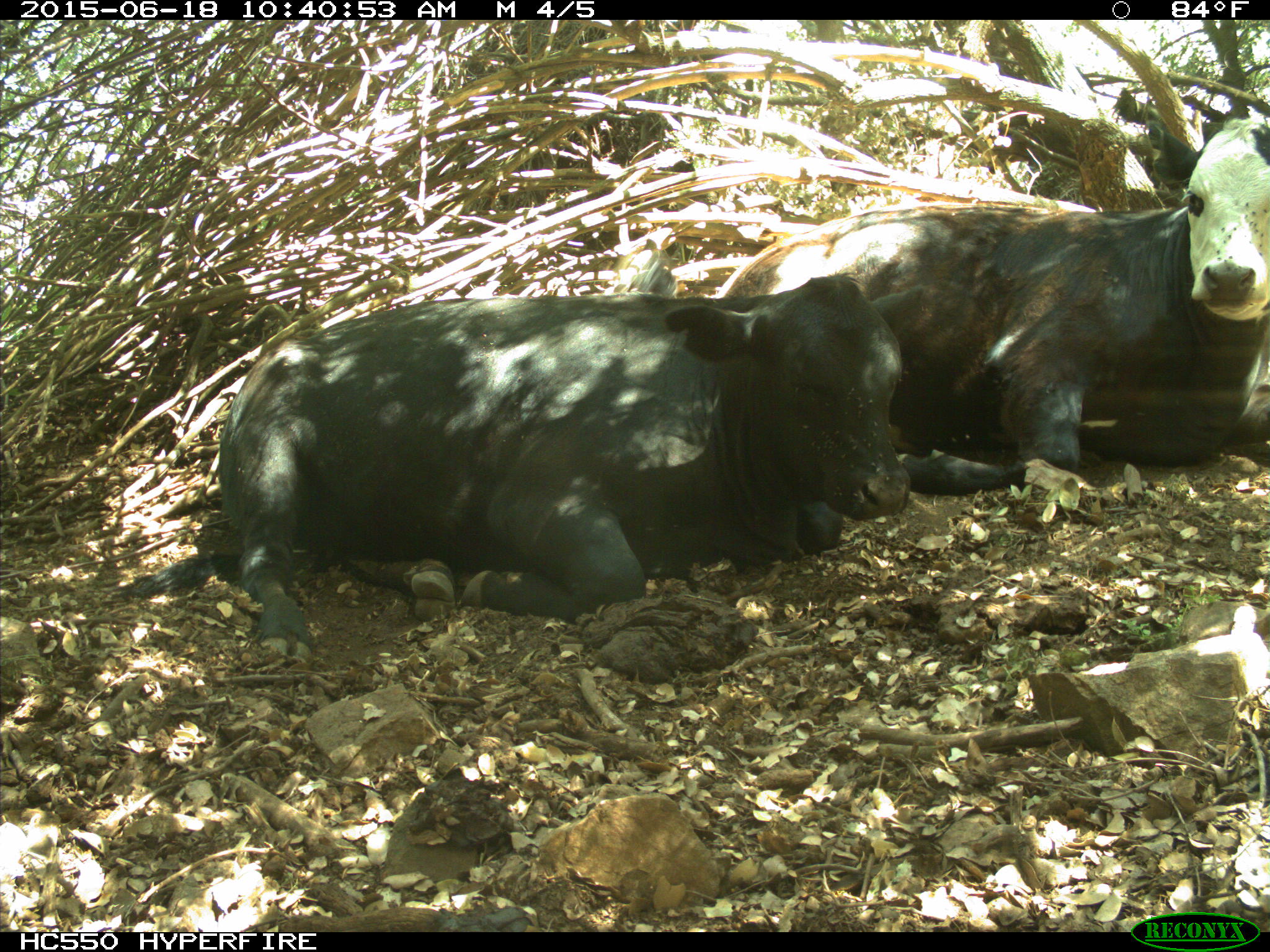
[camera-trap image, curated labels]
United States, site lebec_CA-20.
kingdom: Animalia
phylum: Chordata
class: Mammalia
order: Artiodactyla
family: Bovidae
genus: Bos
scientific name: Bos taurus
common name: domestic cow